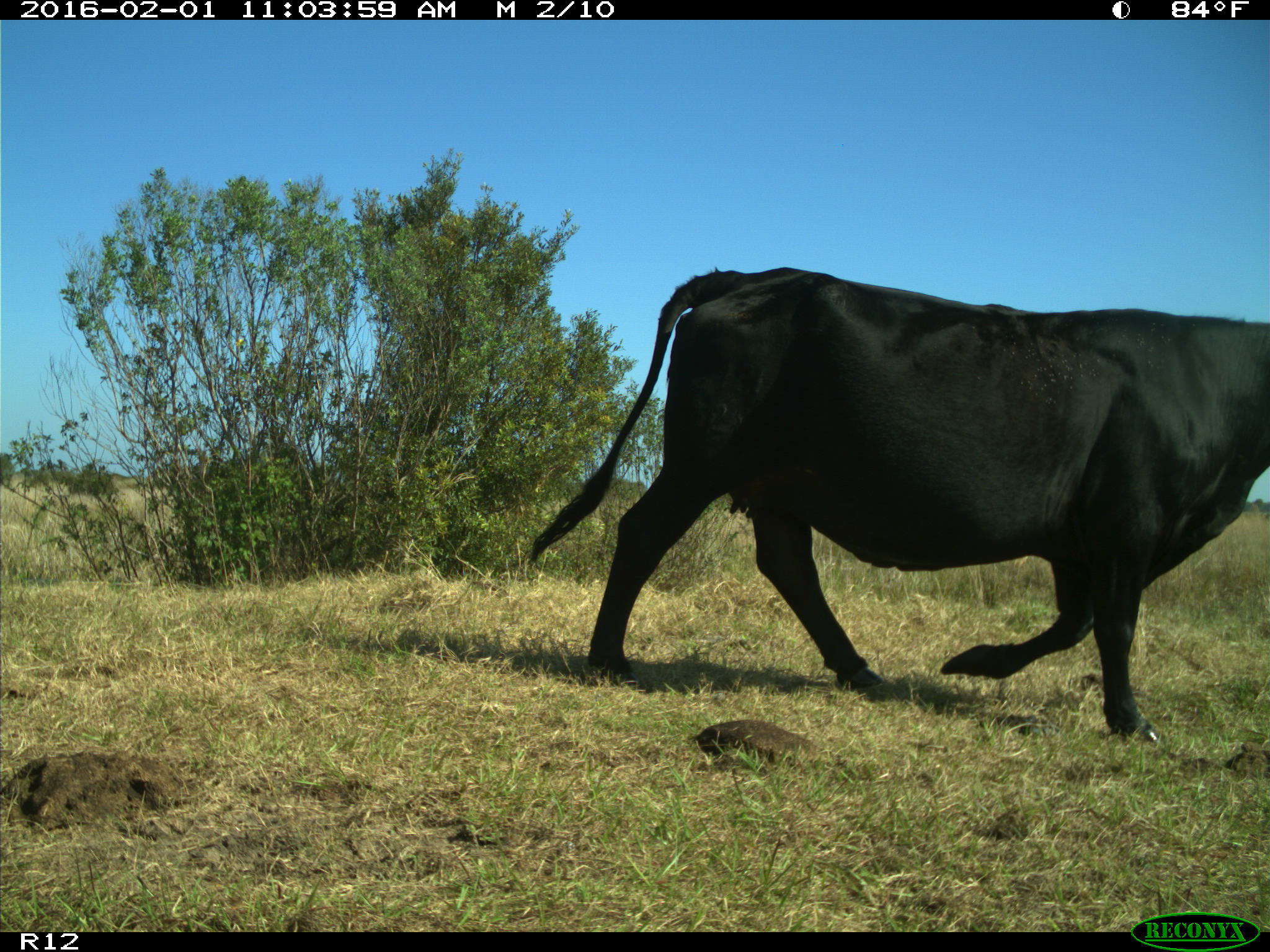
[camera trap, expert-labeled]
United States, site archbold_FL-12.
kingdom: Animalia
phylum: Chordata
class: Mammalia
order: Artiodactyla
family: Bovidae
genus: Bos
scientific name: Bos taurus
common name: domestic cow